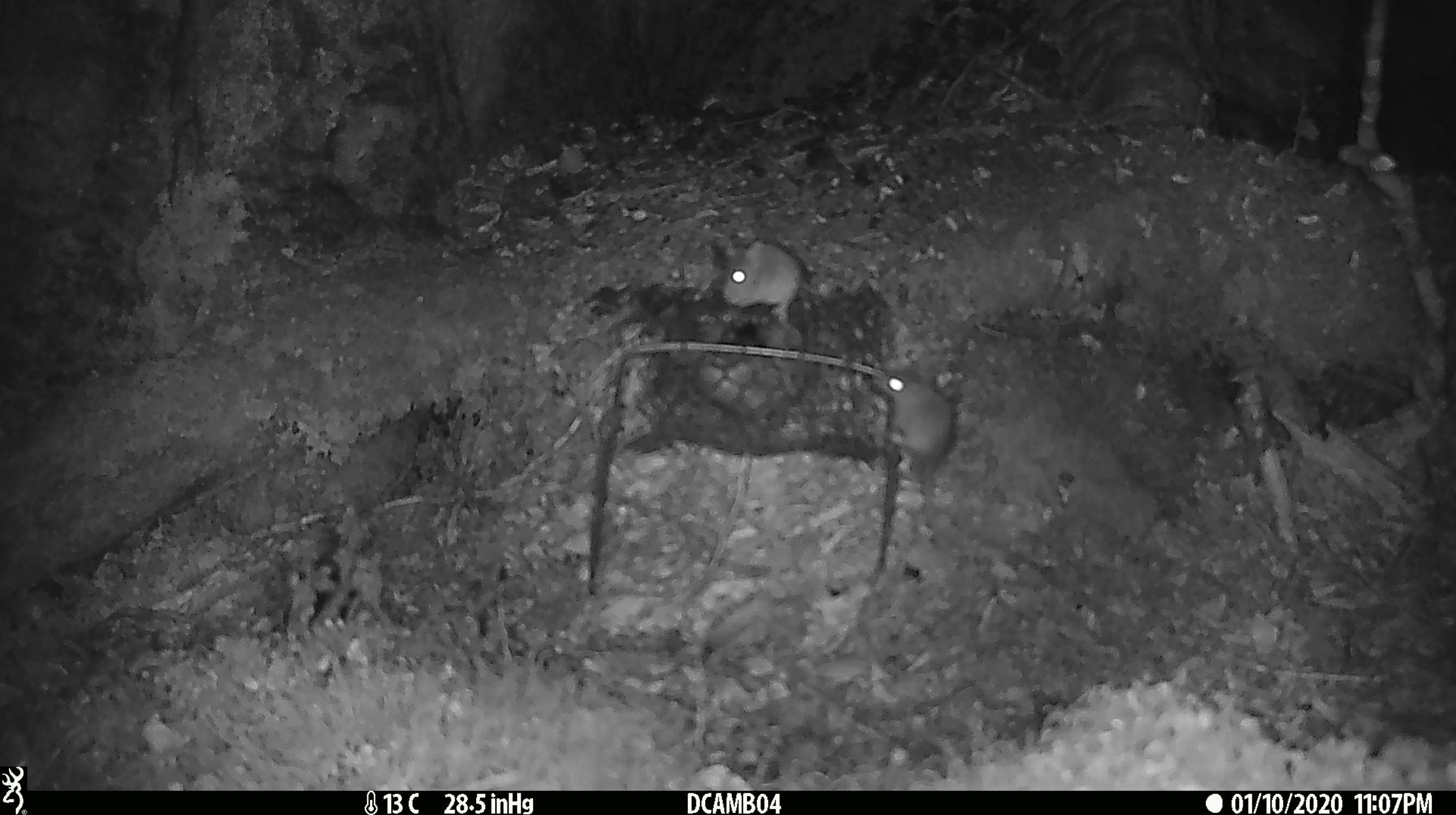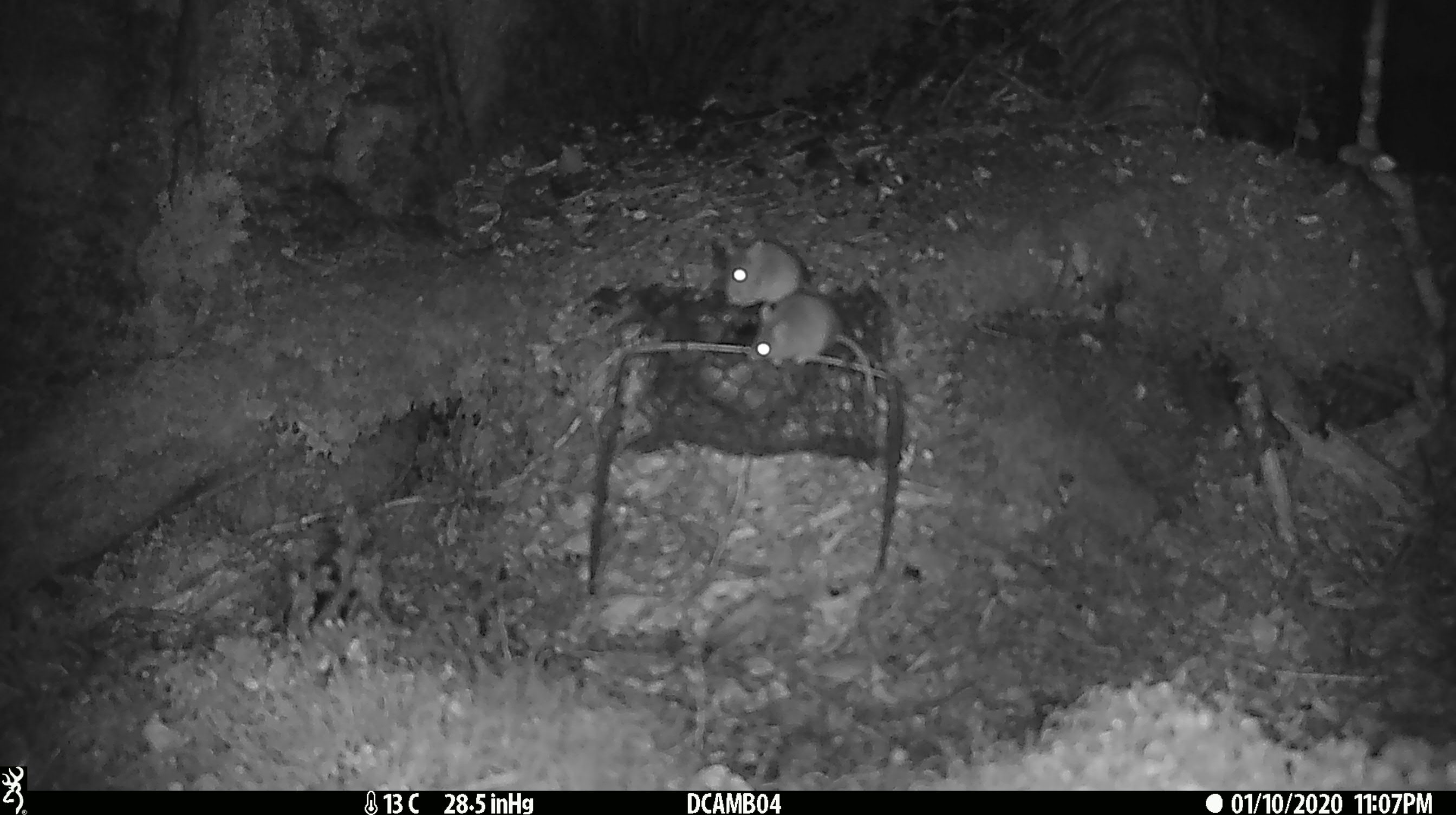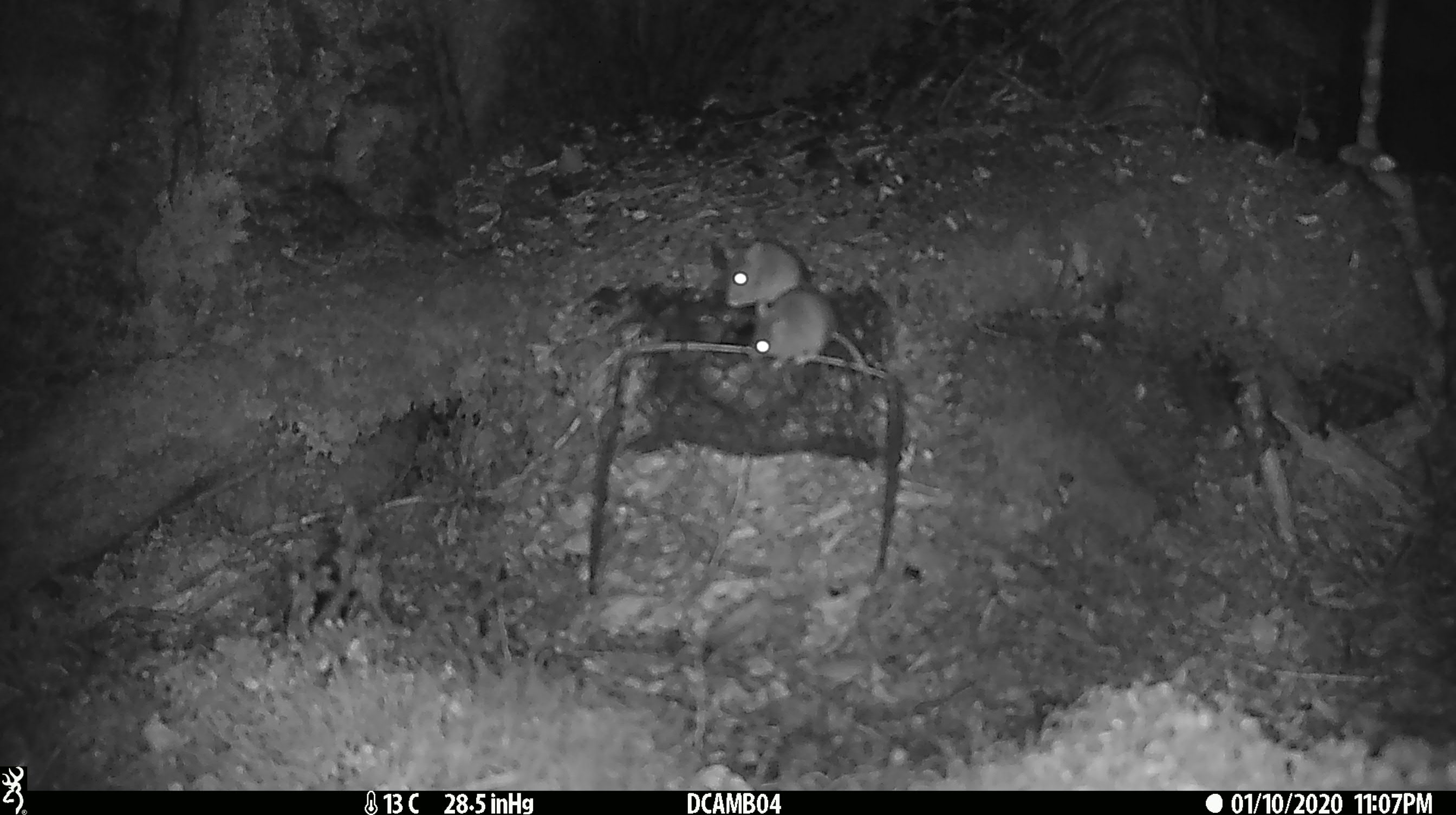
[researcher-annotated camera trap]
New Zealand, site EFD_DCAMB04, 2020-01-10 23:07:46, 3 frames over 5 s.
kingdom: Animalia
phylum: Chordata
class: Mammalia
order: Rodentia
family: Muridae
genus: Mus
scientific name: Mus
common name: mouse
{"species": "mouse (Mus)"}